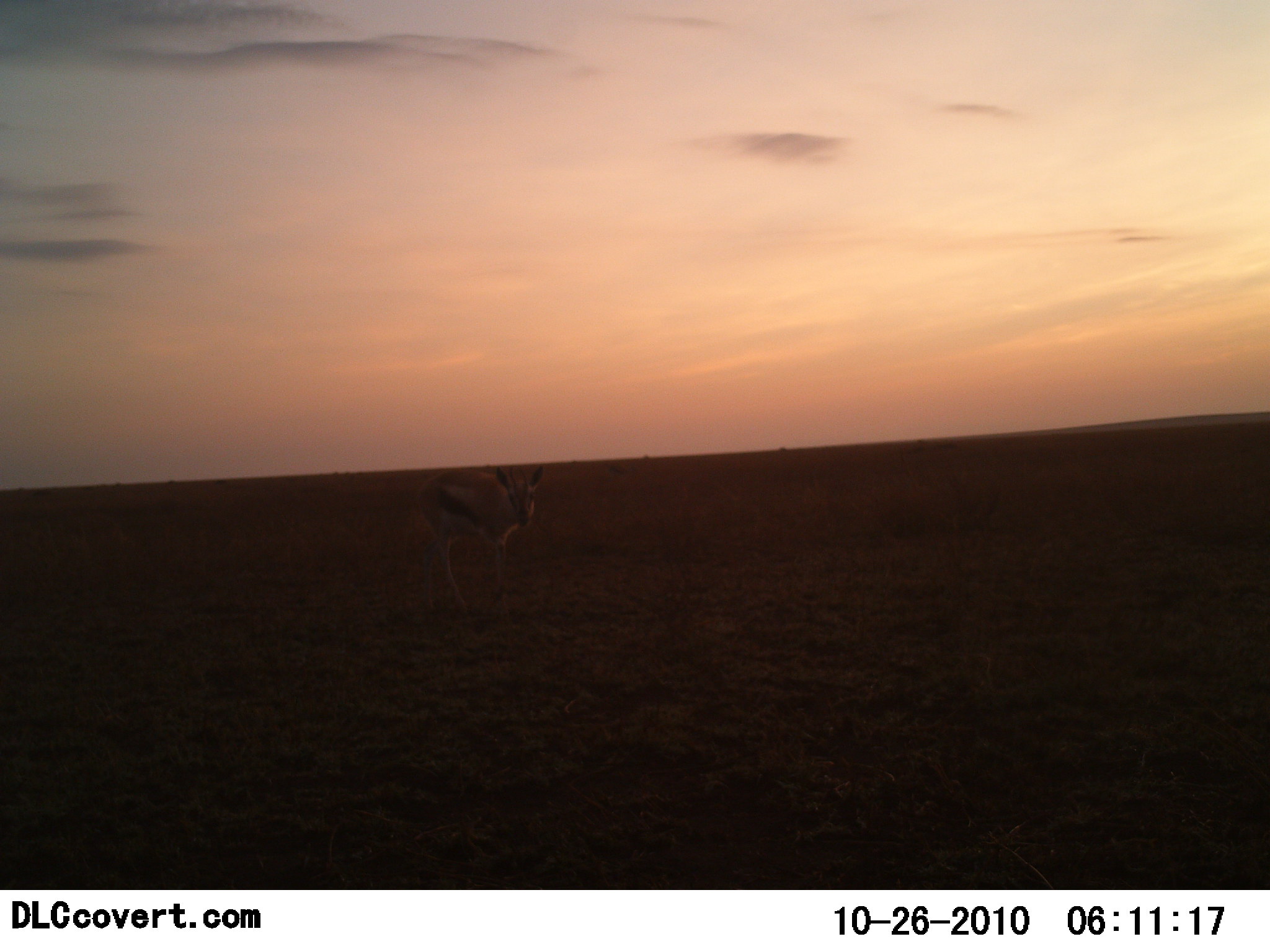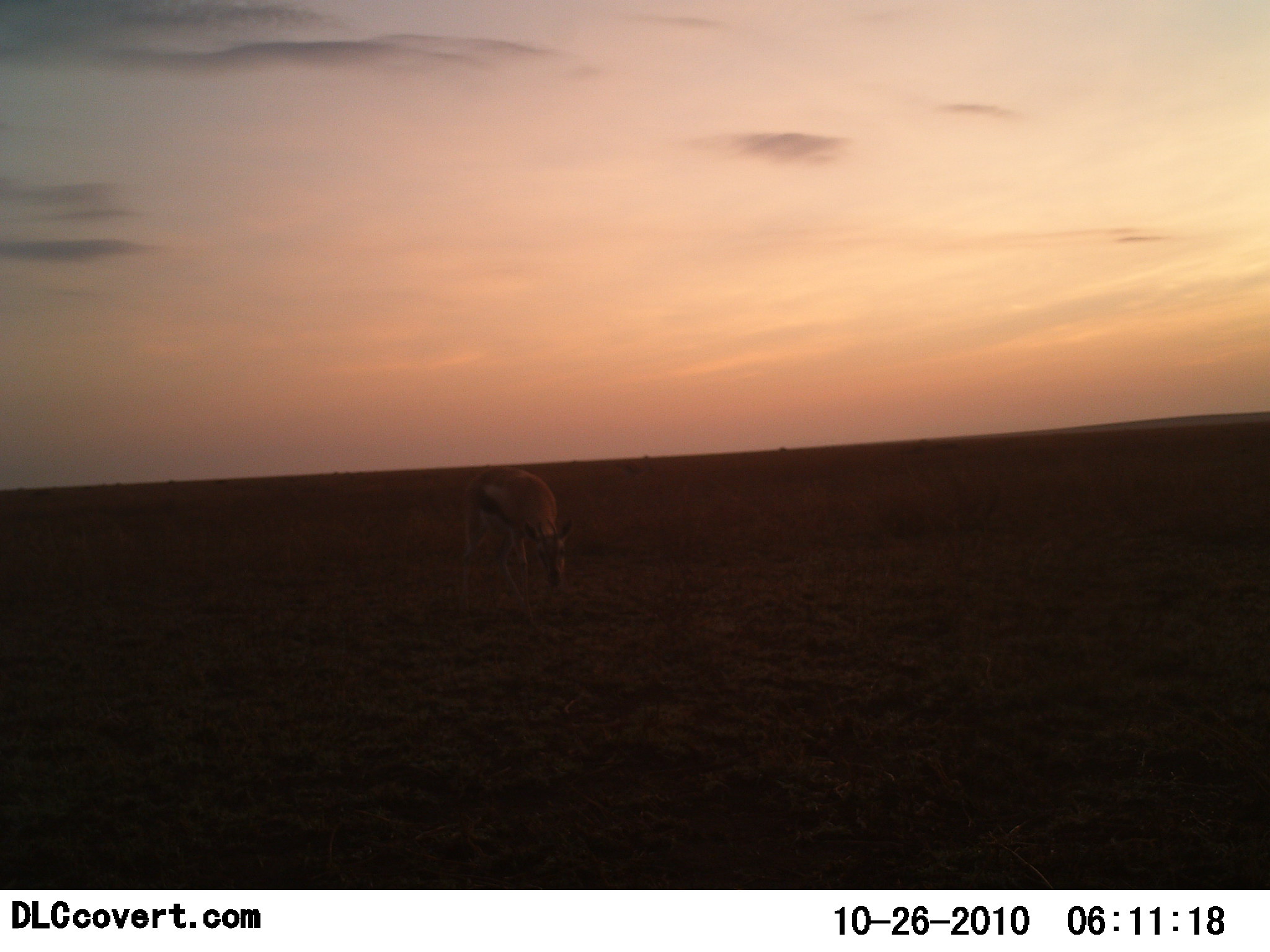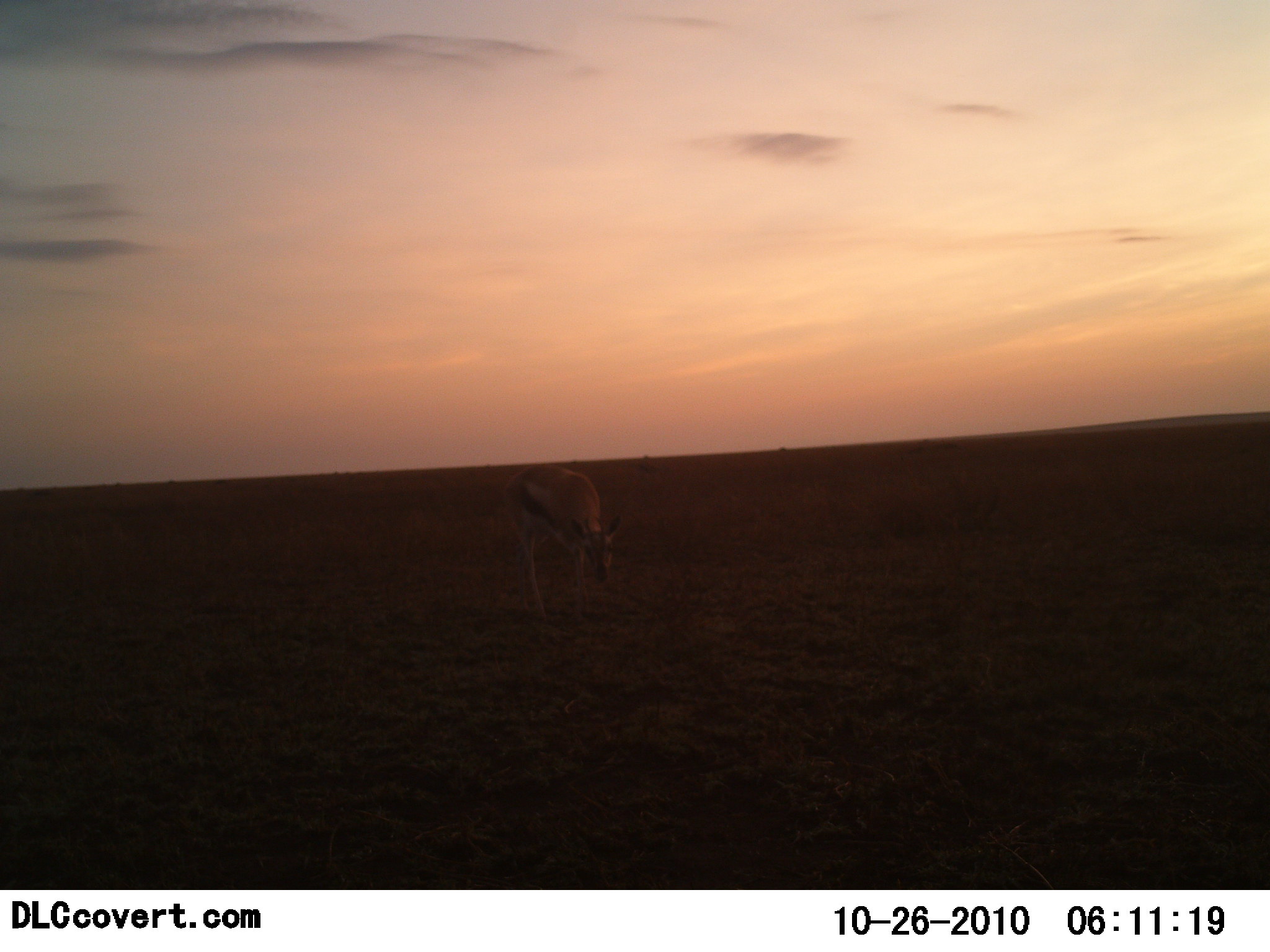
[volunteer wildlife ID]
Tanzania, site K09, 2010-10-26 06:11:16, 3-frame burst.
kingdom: Animalia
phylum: Chordata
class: Mammalia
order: Artiodactyla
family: Bovidae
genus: Eudorcas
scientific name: Eudorcas thomsonii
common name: thomson's gazelle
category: gazellethomsons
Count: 1.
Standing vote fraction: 24%.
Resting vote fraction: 0%.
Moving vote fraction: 62%.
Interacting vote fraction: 0%.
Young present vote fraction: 0%.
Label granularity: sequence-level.